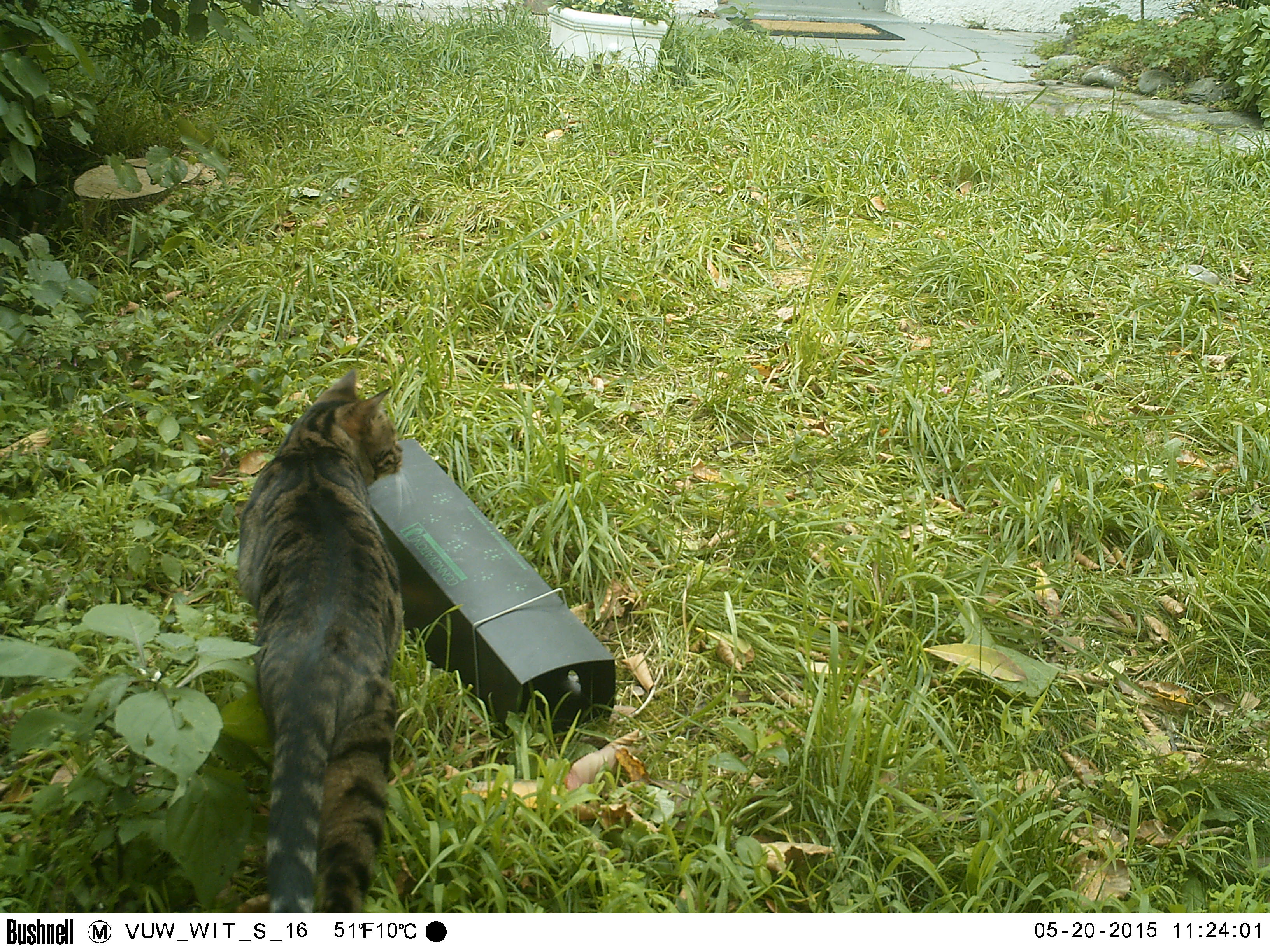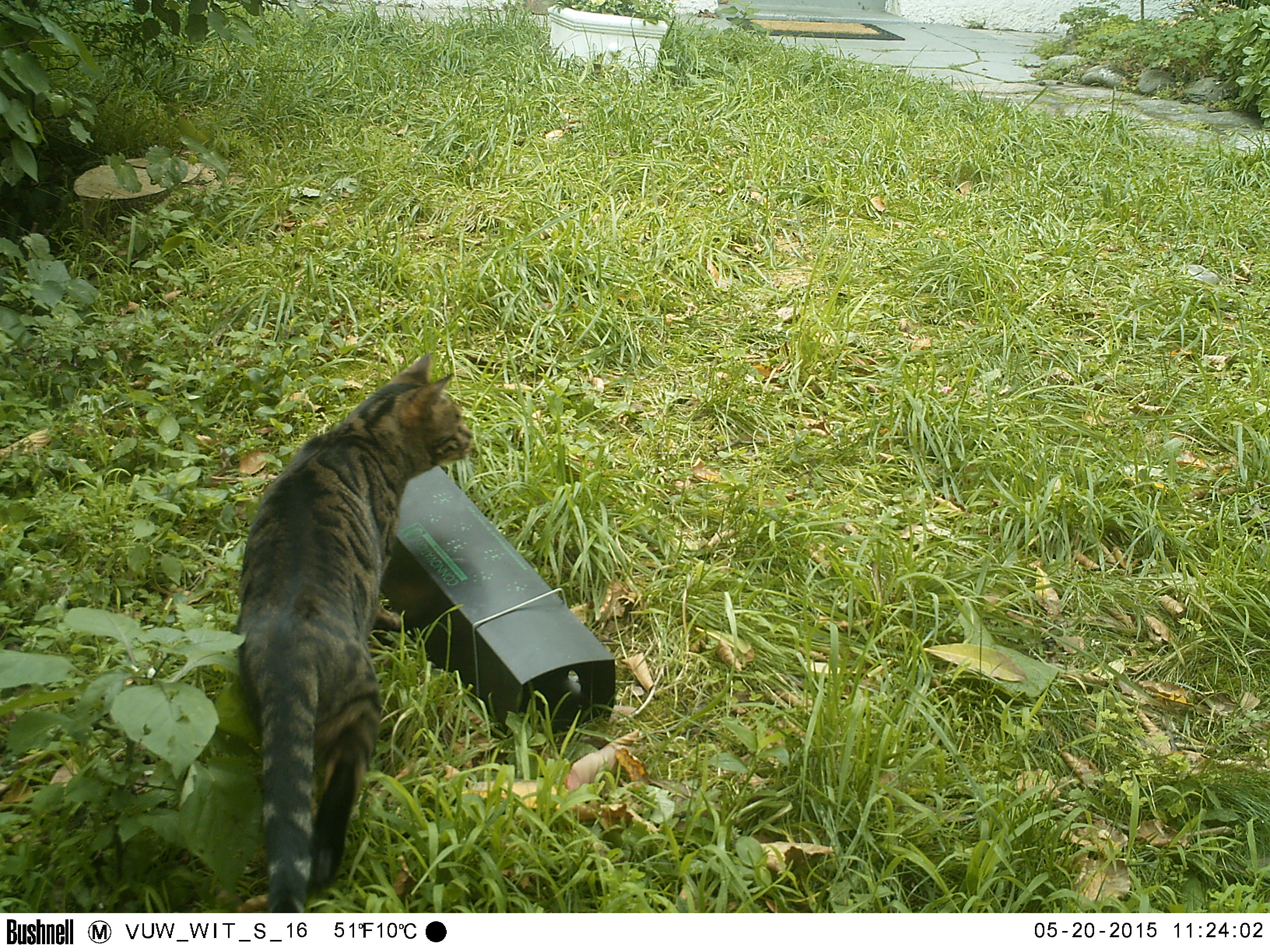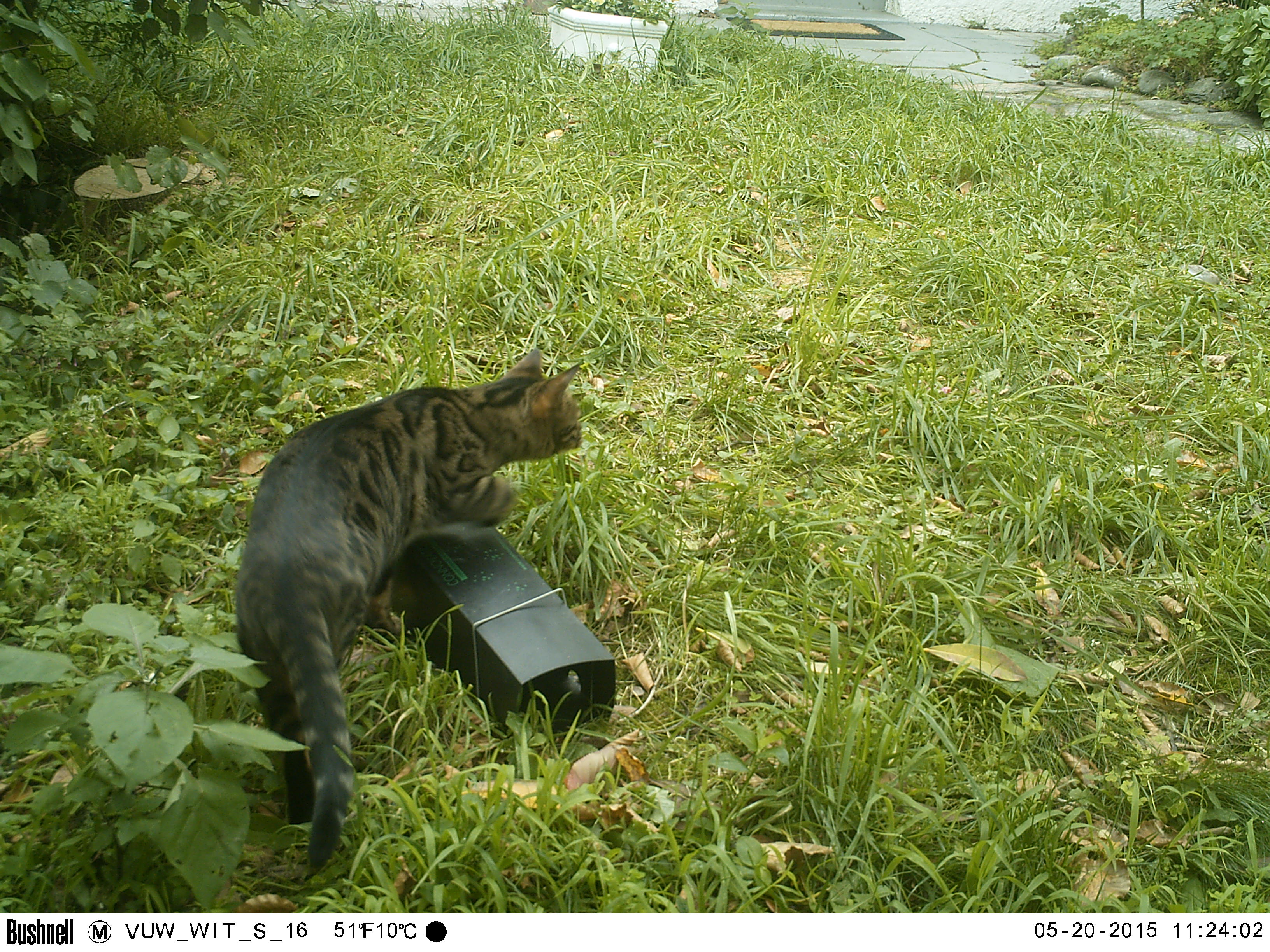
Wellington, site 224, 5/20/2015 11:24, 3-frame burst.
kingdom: Animalia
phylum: Chordata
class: Mammalia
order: Carnivora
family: Felidae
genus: Felis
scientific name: Felis catus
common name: cat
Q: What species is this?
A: Cat (Felis catus).